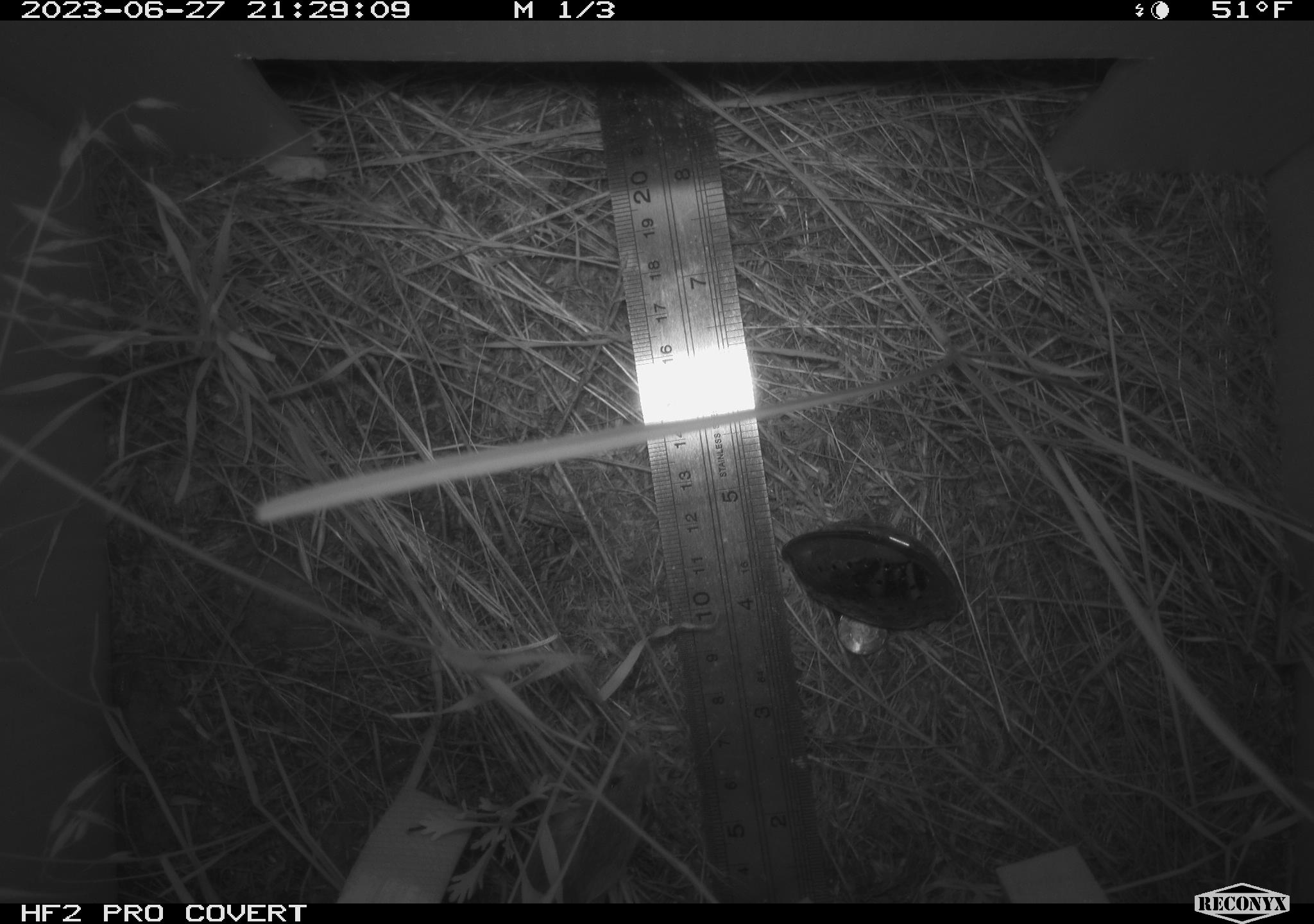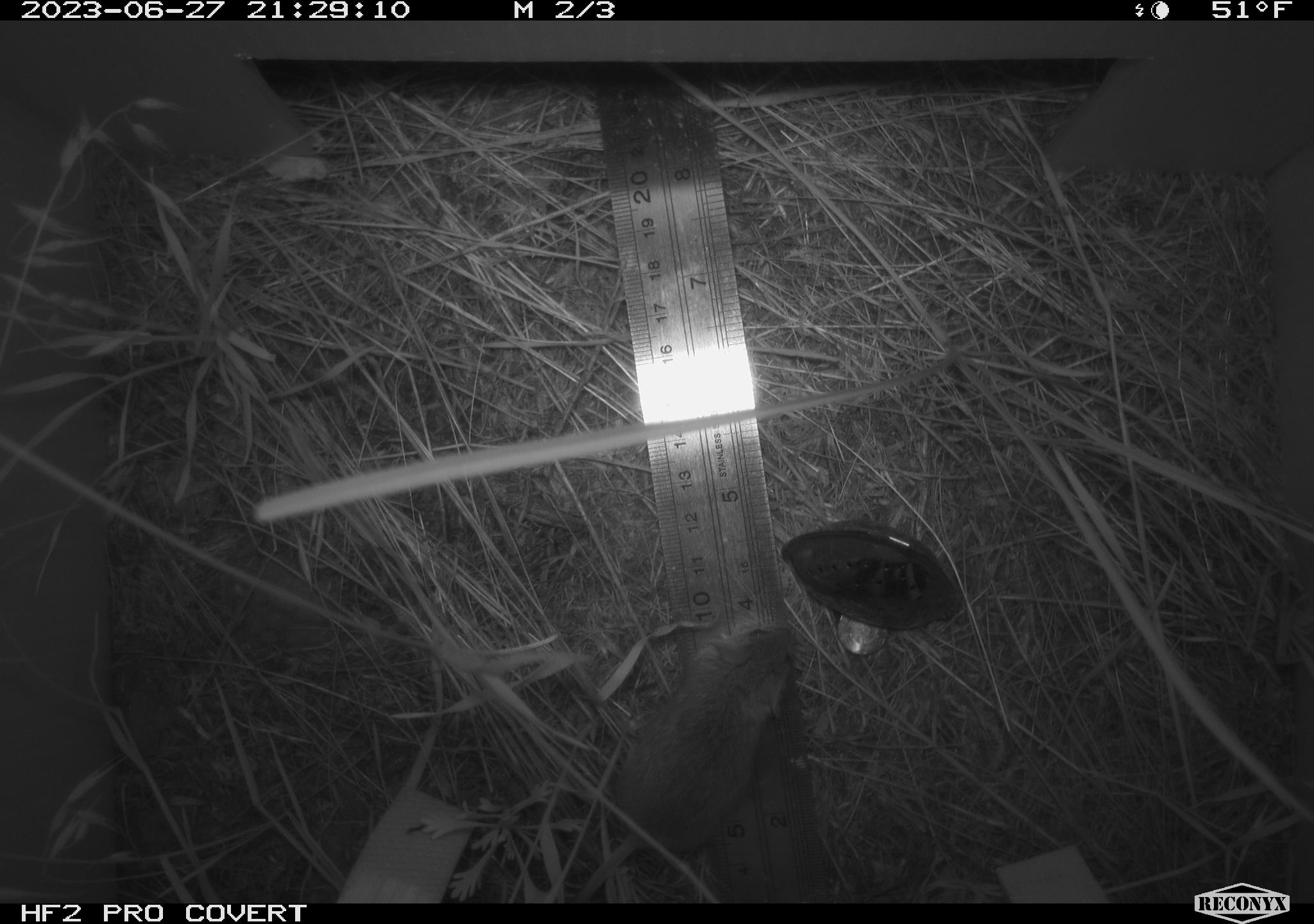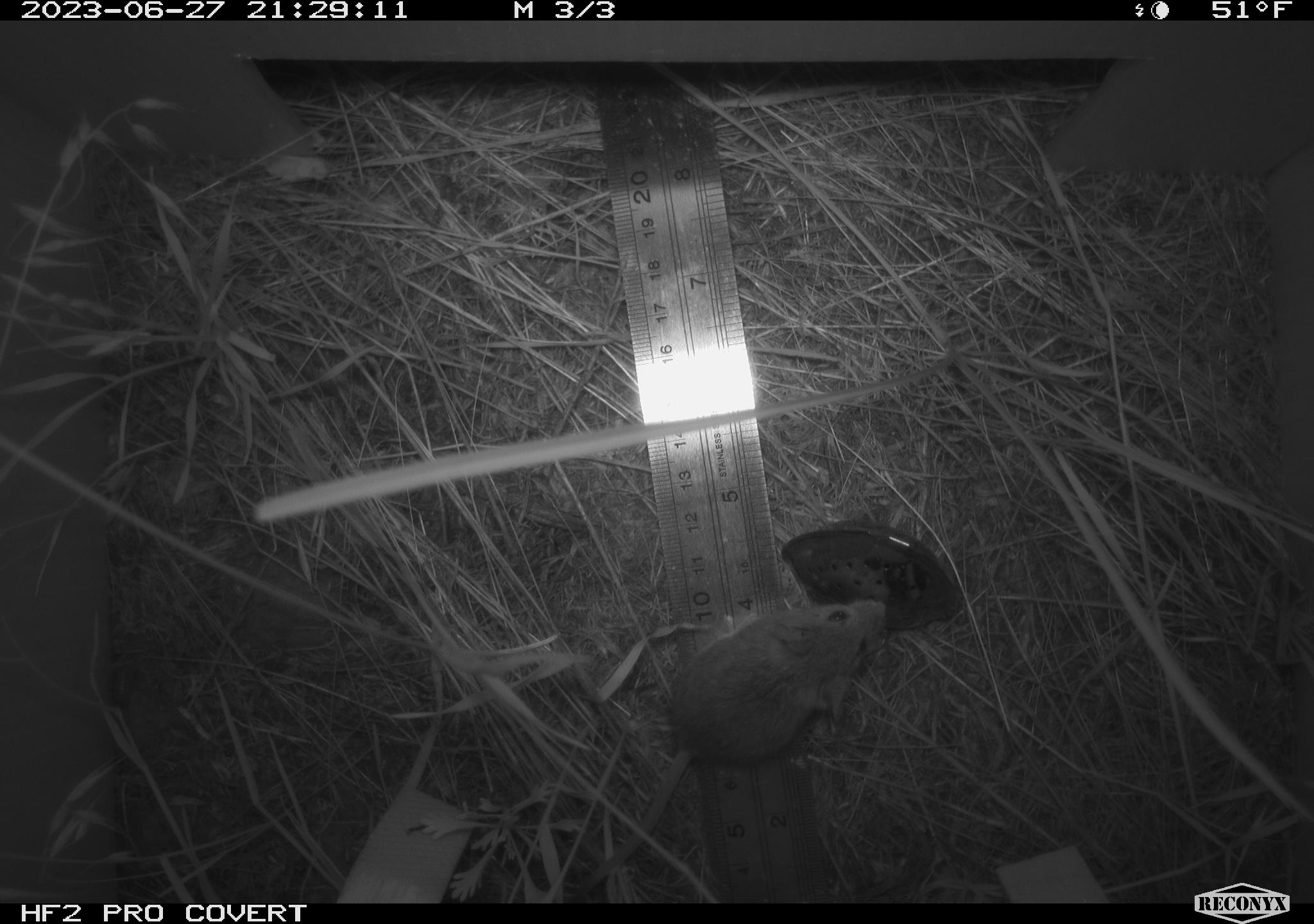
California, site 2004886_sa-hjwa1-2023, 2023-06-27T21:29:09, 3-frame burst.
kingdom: Animalia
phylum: Chordata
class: Mammalia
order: Rodentia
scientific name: Rodentia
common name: mouse species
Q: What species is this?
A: Mouse species (Rodentia).